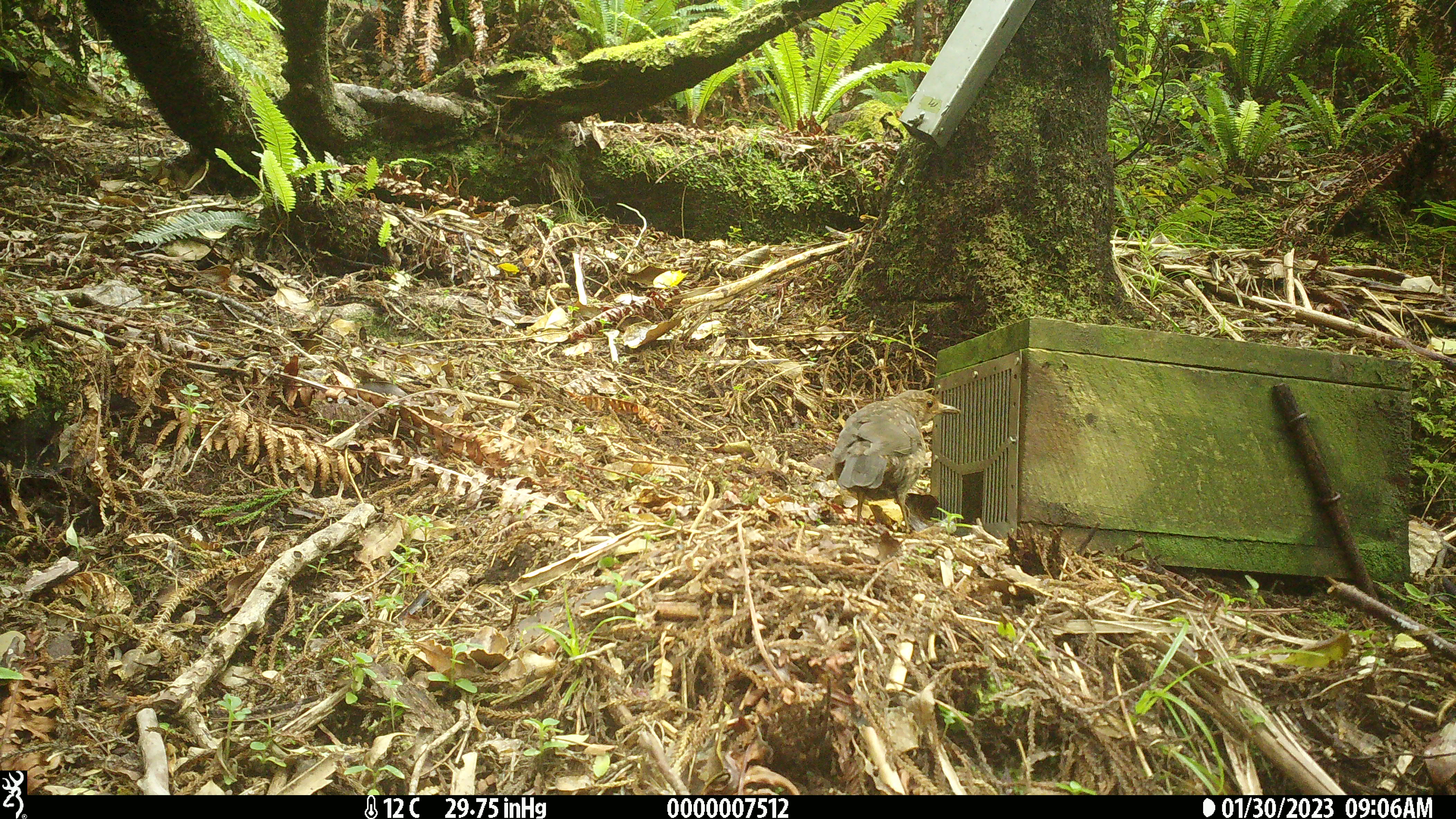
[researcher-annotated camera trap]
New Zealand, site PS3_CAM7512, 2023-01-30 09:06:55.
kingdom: Animalia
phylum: Chordata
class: Aves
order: Passeriformes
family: Turdidae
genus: Turdus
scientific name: Turdus merula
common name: eurasian blackbird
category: blackbird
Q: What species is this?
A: Blackbird (eurasian blackbird) (Turdus merula).